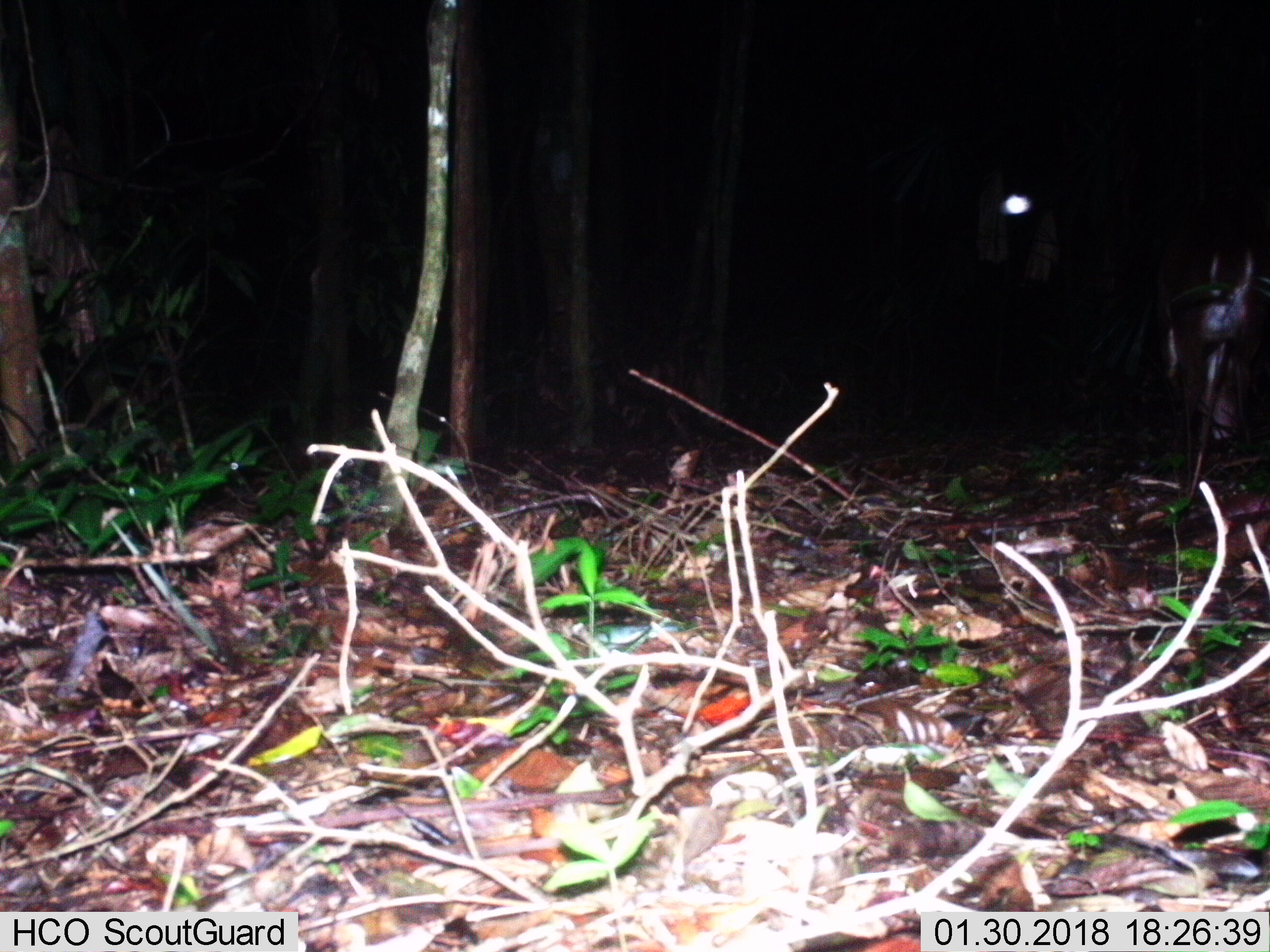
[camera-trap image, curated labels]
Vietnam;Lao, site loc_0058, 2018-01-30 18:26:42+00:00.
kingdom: Animalia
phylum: Chordata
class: Mammalia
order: Artiodactyla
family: Cervidae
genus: Muntiacus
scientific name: Muntiacus vuquangensis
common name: large-antlered muntjac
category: large antlered muntjac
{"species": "large antlered muntjac (large-antlered muntjac) (Muntiacus vuquangensis)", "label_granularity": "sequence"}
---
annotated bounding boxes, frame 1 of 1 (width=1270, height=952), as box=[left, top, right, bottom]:
large antlered muntjac: box=[1160, 253, 1267, 460]